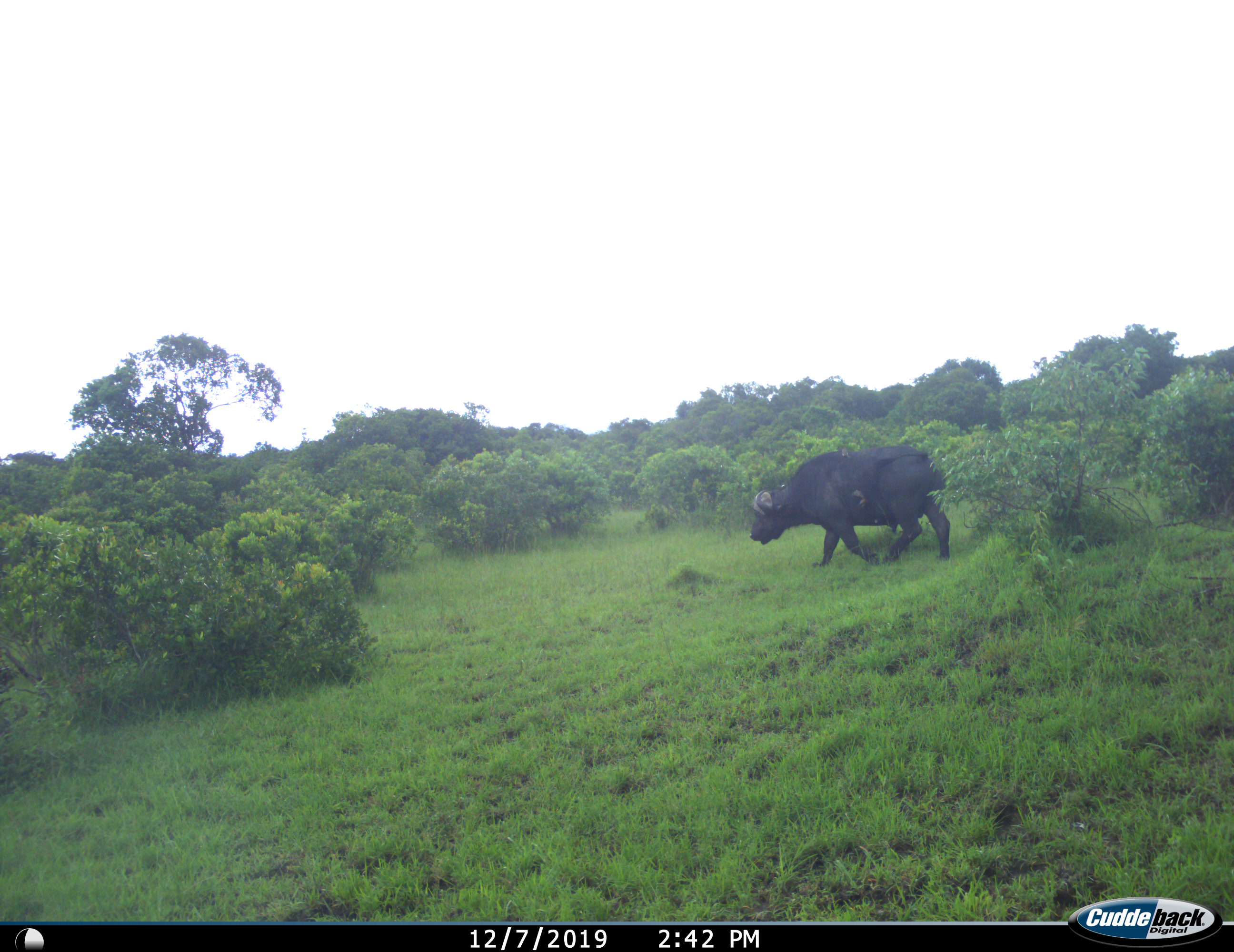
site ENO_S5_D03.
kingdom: Animalia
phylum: Chordata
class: Mammalia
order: Artiodactyla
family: Bovidae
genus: Syncerus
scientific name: Syncerus caffer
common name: african buffalo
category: buffalo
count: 1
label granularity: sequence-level